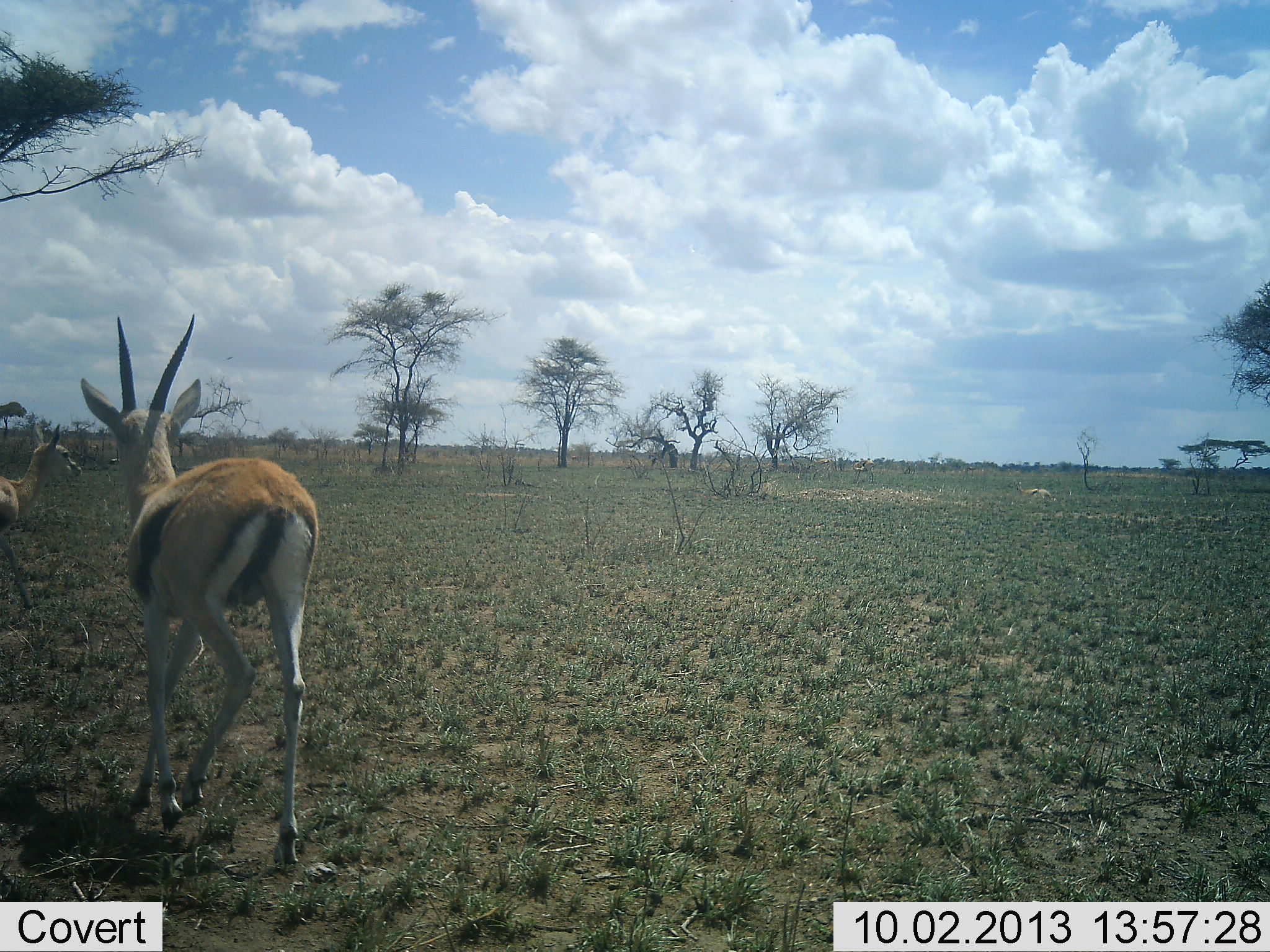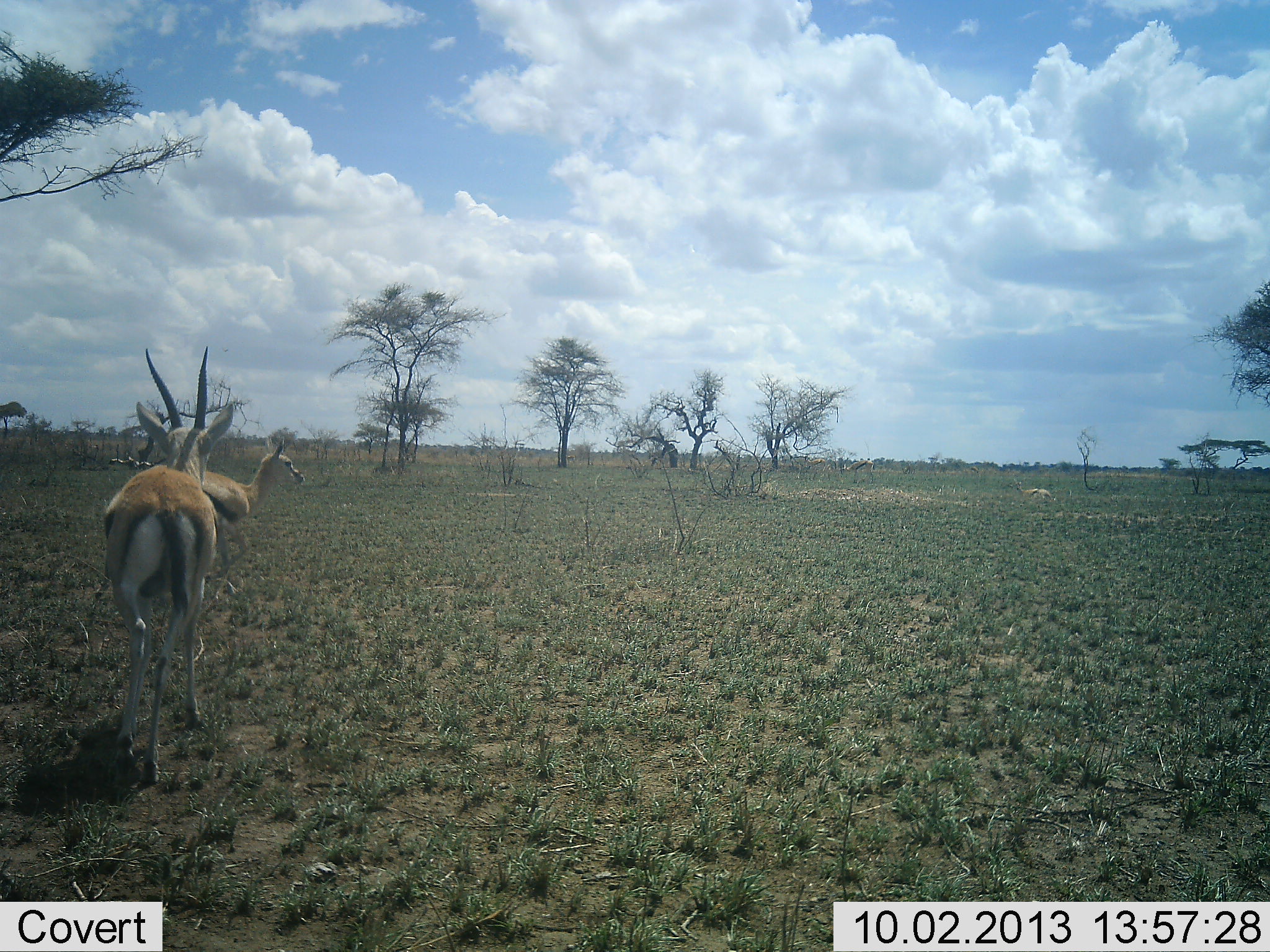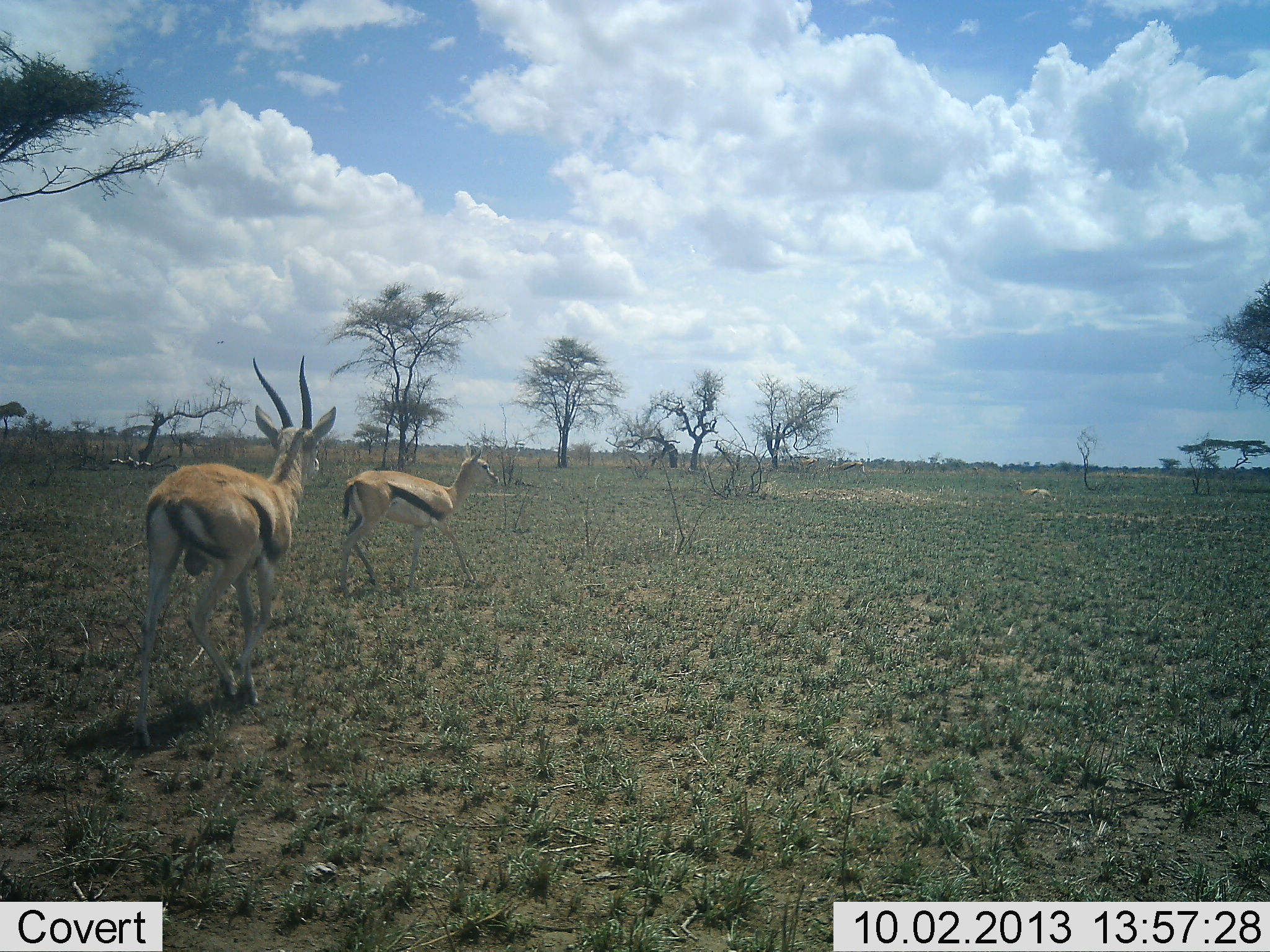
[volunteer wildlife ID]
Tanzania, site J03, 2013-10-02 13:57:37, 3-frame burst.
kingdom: Animalia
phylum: Chordata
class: Mammalia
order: Artiodactyla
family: Bovidae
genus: Eudorcas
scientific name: Eudorcas thomsonii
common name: thomson's gazelle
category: gazellethomsons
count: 2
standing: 20%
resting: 0%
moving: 80%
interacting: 20%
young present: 0%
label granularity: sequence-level